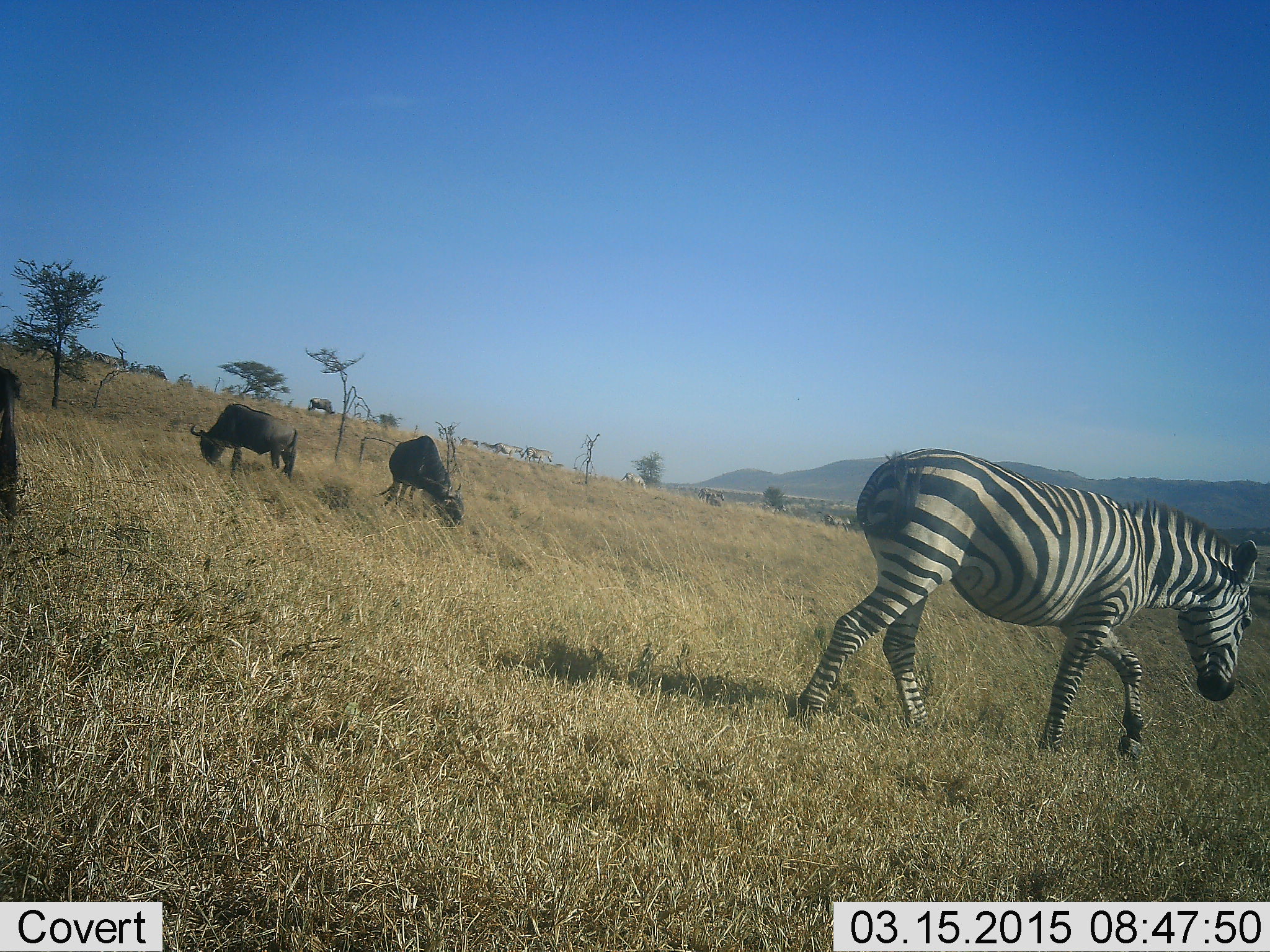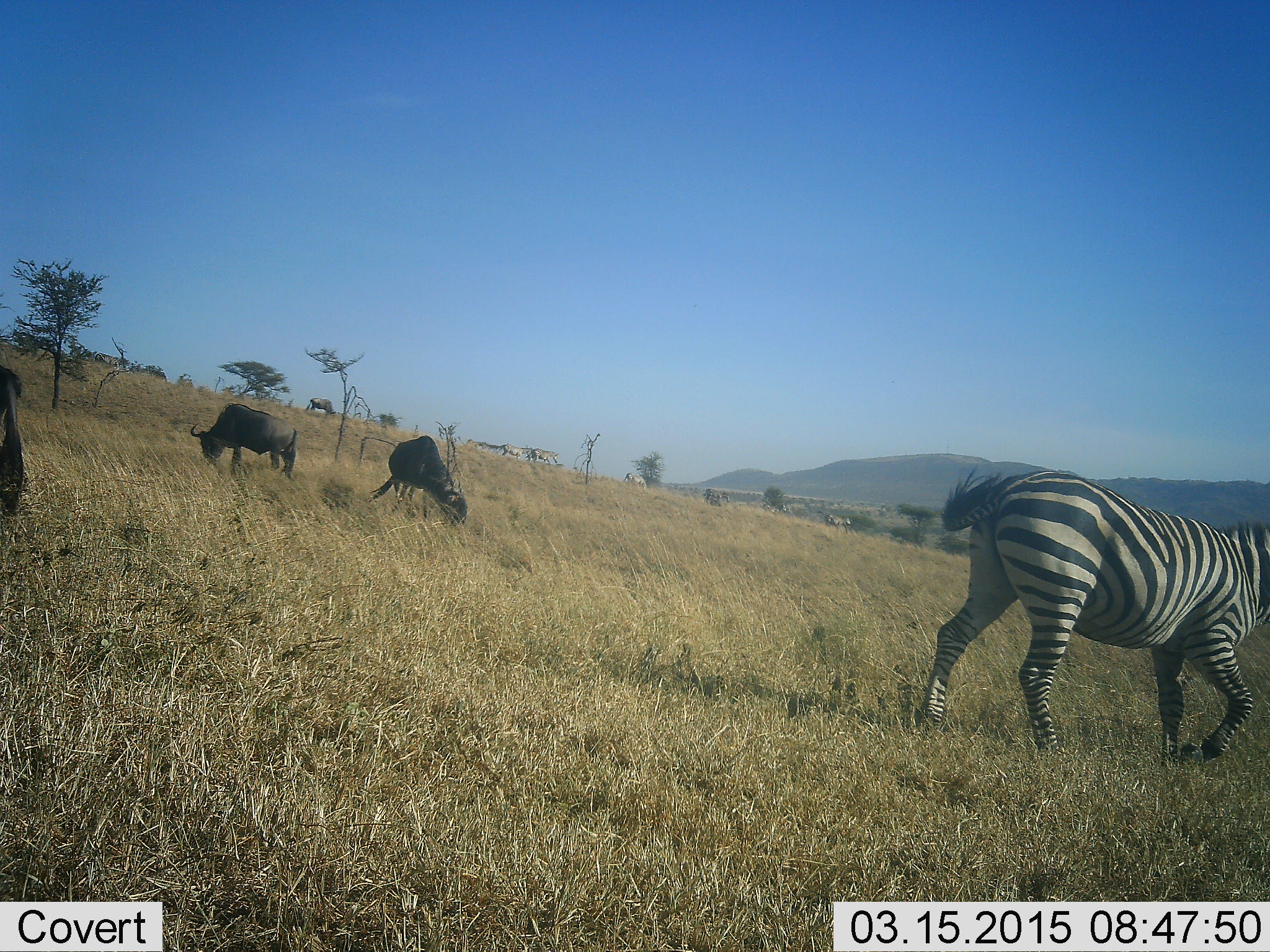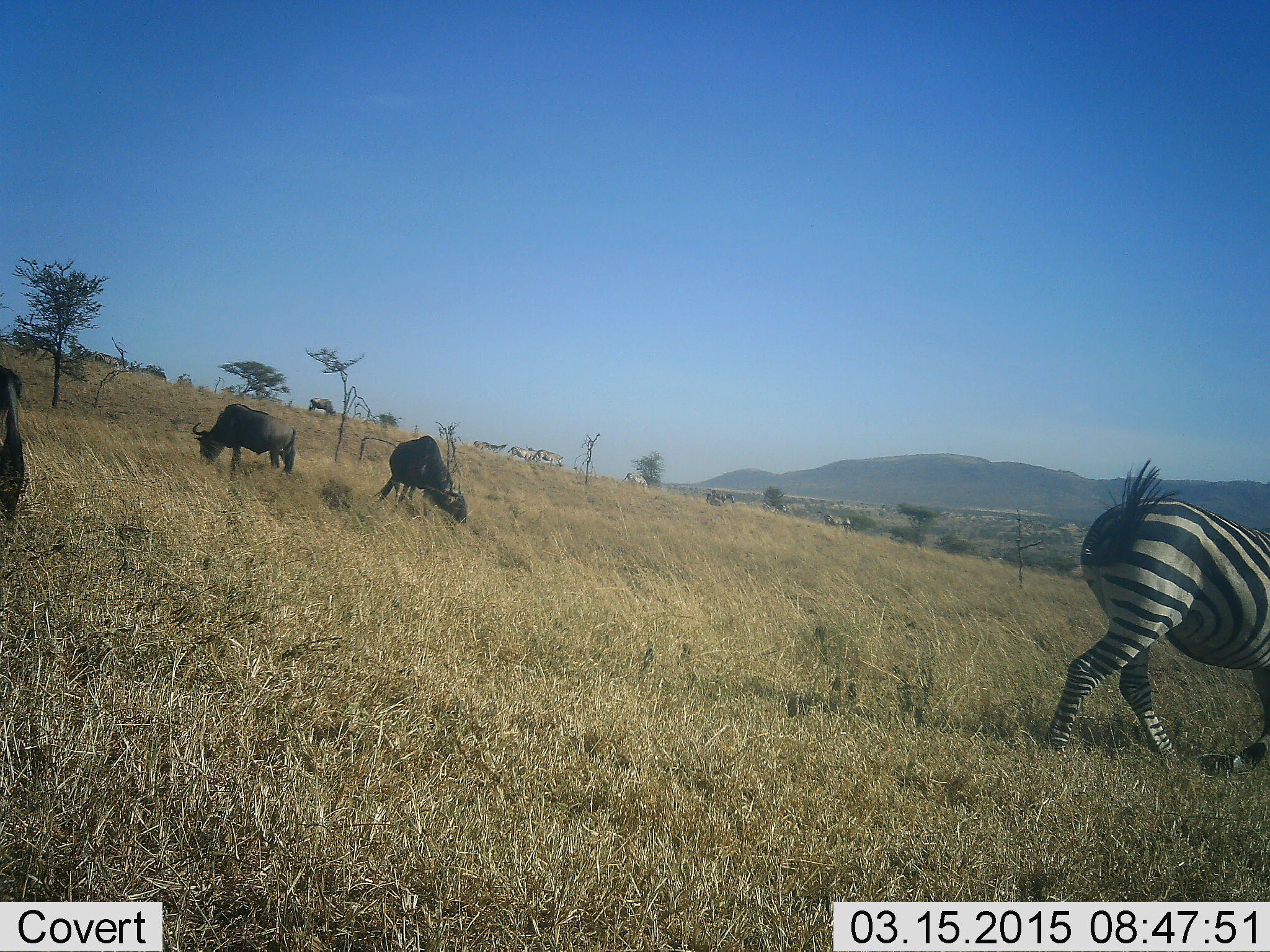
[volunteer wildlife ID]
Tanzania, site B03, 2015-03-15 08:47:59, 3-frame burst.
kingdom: Animalia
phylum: Chordata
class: Mammalia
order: Artiodactyla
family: Bovidae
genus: Connochaetes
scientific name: Connochaetes taurinus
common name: blue wildebeest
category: wildebeest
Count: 4.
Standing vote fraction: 36%.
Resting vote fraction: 0%.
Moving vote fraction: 18%.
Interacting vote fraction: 0%.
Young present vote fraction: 0%.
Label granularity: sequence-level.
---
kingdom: Animalia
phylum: Chordata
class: Mammalia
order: Perissodactyla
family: Equidae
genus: Equus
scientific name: Equus quagga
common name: plains zebra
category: zebra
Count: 5.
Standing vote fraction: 27%.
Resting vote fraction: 0%.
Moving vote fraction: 87%.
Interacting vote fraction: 7%.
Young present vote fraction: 0%.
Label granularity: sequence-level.